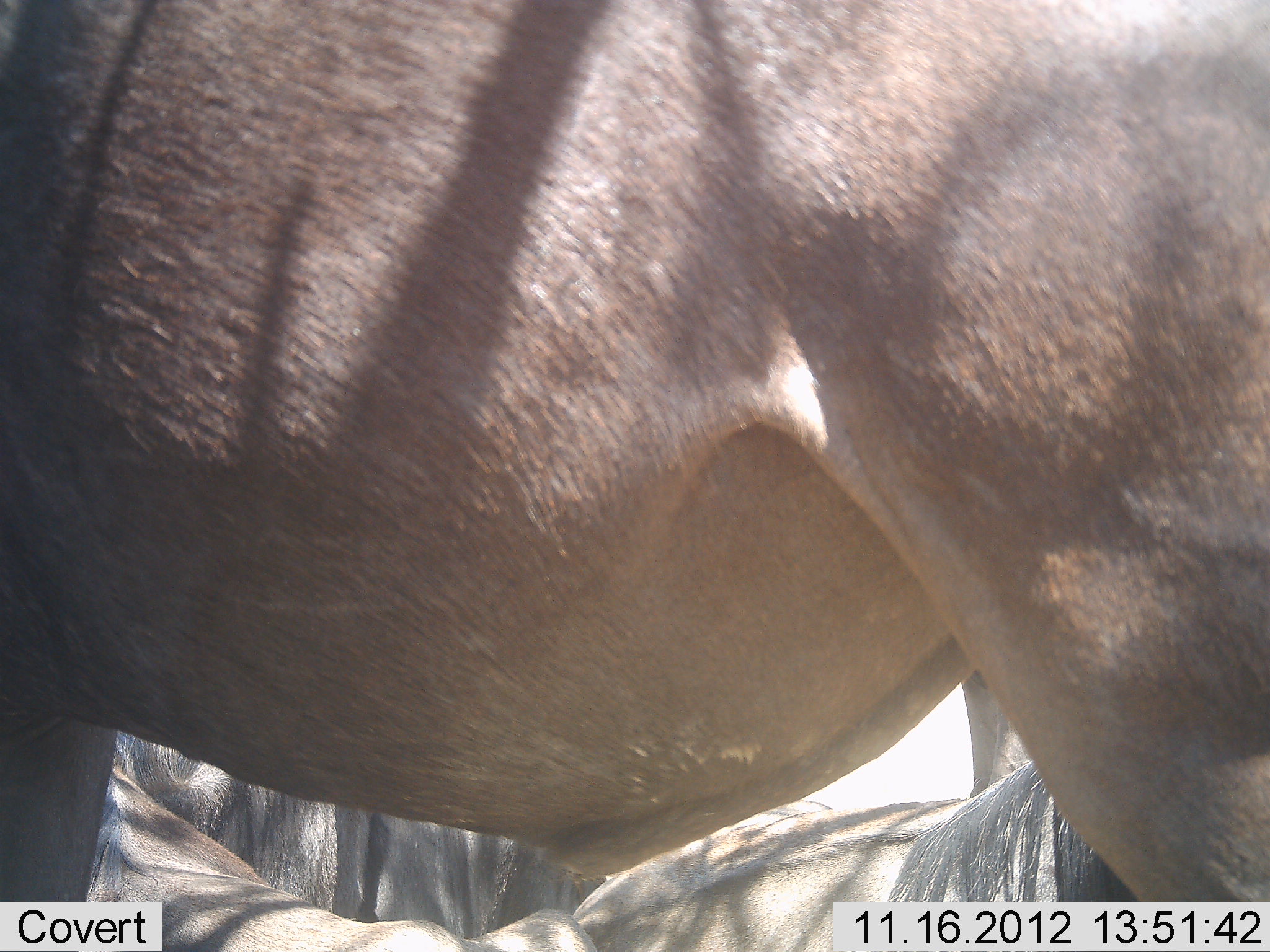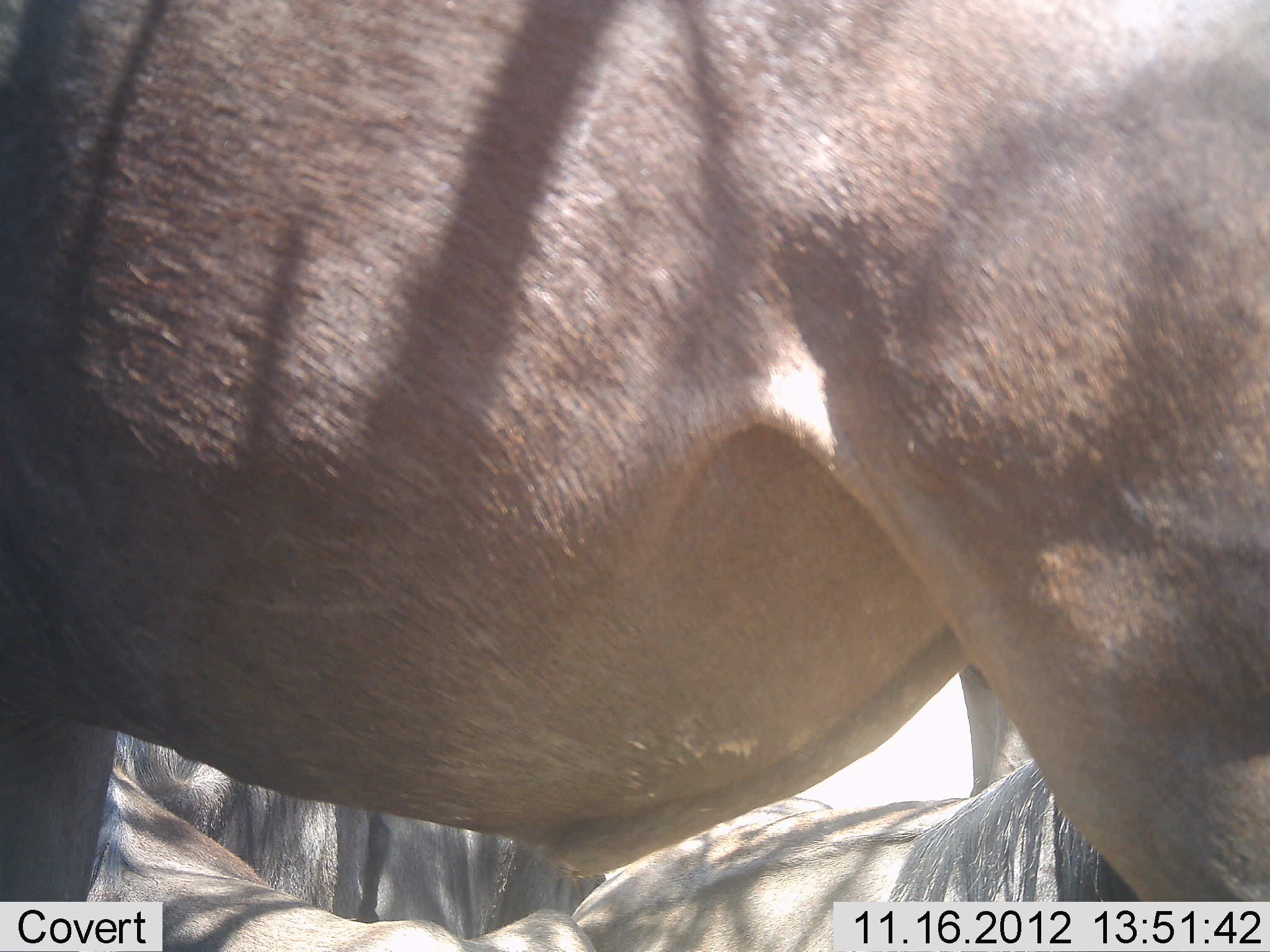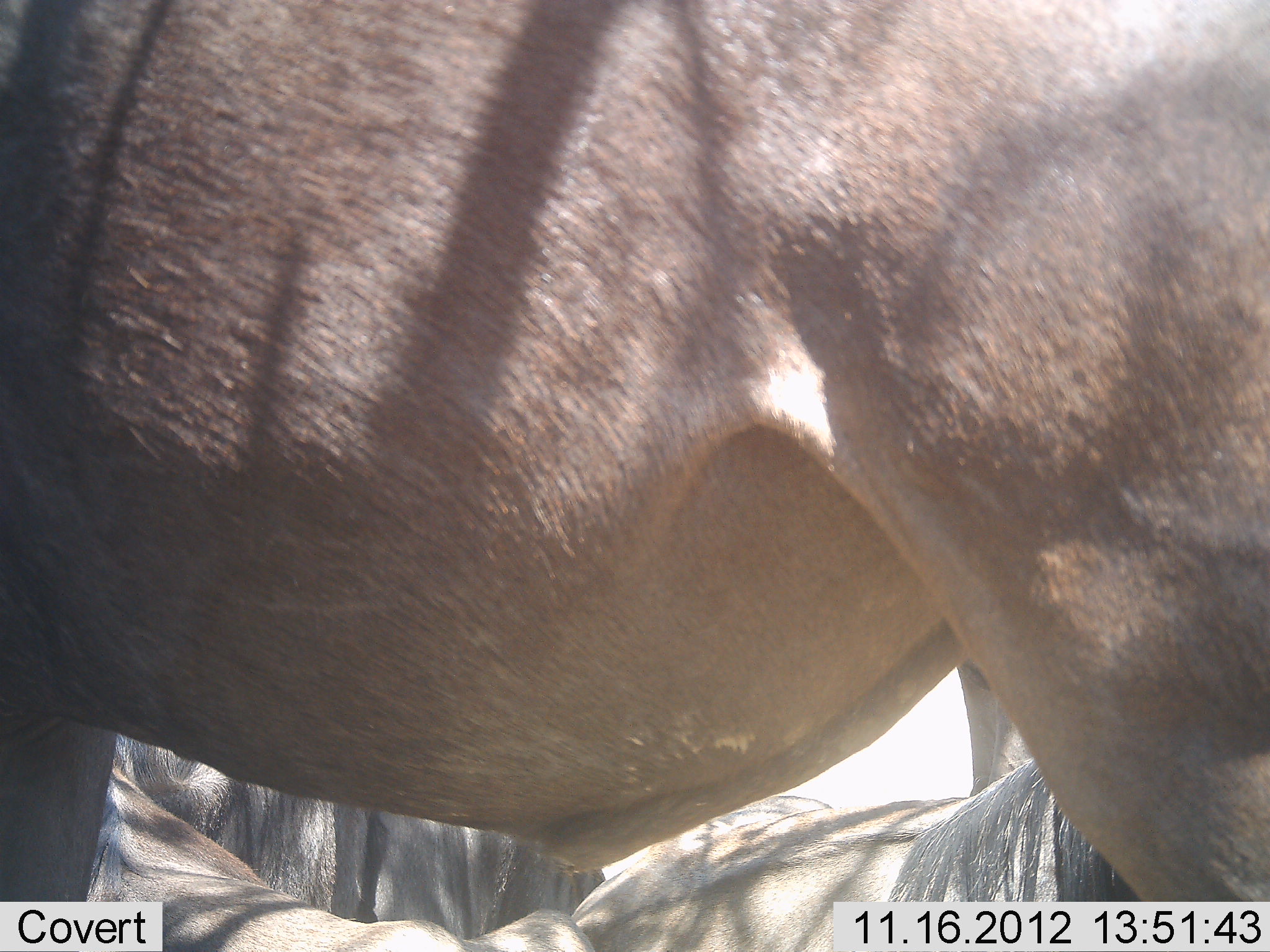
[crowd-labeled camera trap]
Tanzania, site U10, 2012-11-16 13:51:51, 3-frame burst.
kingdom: Animalia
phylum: Chordata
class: Mammalia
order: Artiodactyla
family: Bovidae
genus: Connochaetes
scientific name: Connochaetes taurinus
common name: blue wildebeest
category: wildebeest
Wildebeest (blue wildebeest) (Connochaetes taurinus), count 4. Behavior (volunteer vote fractions): standing 70%, resting 70%, moving 0%, interacting 0%. Young present (vote fraction): 0%. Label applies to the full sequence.